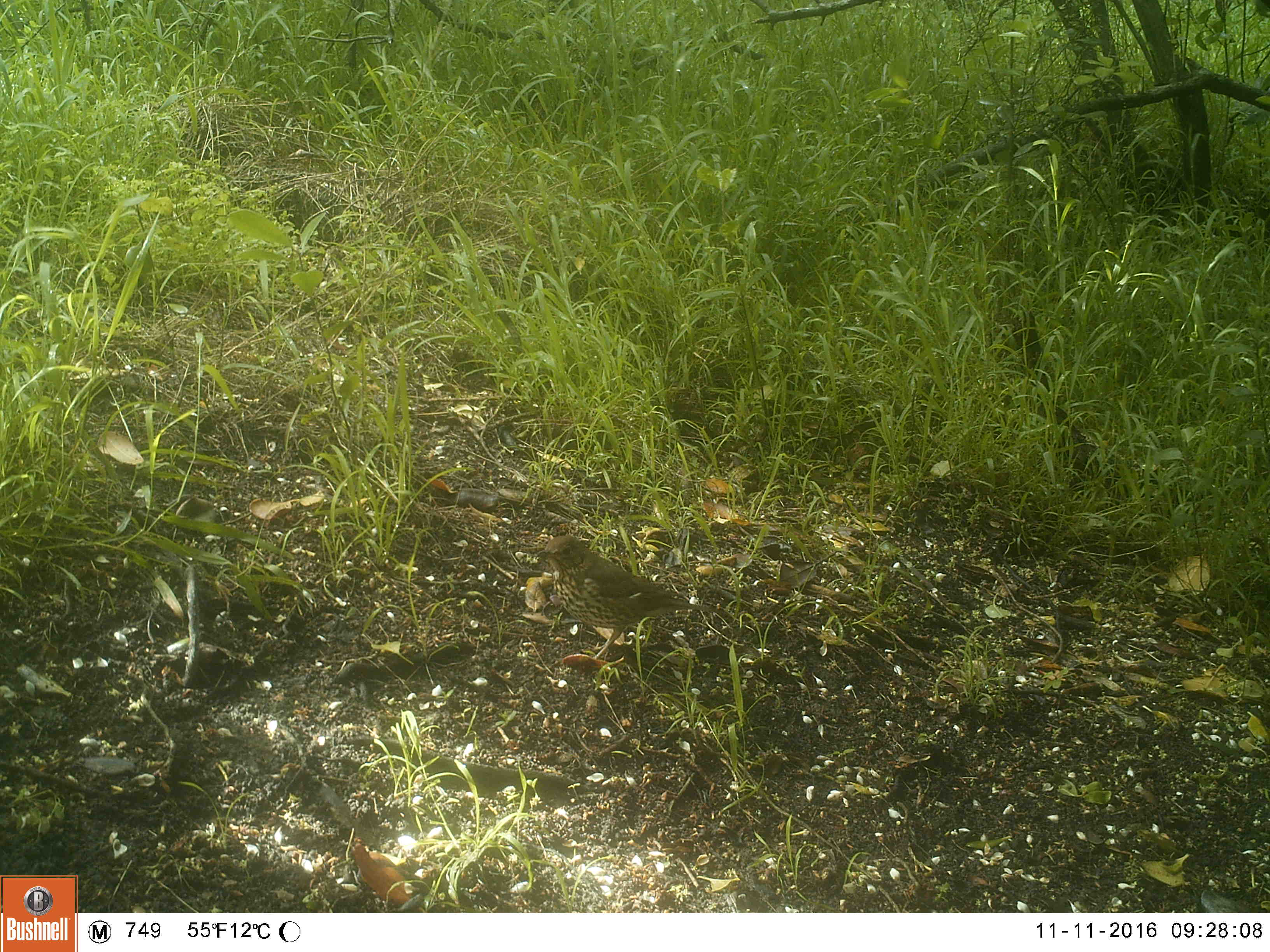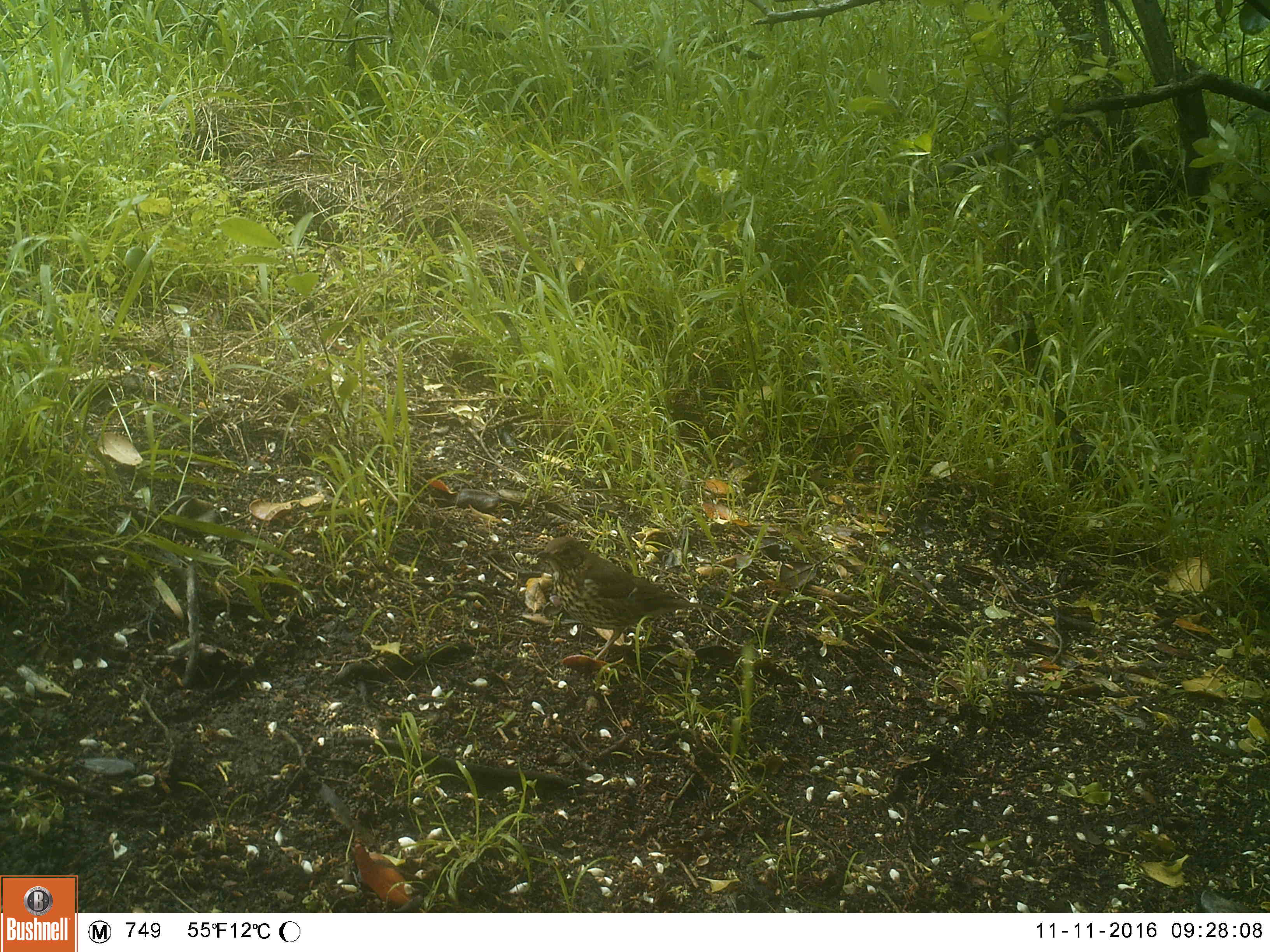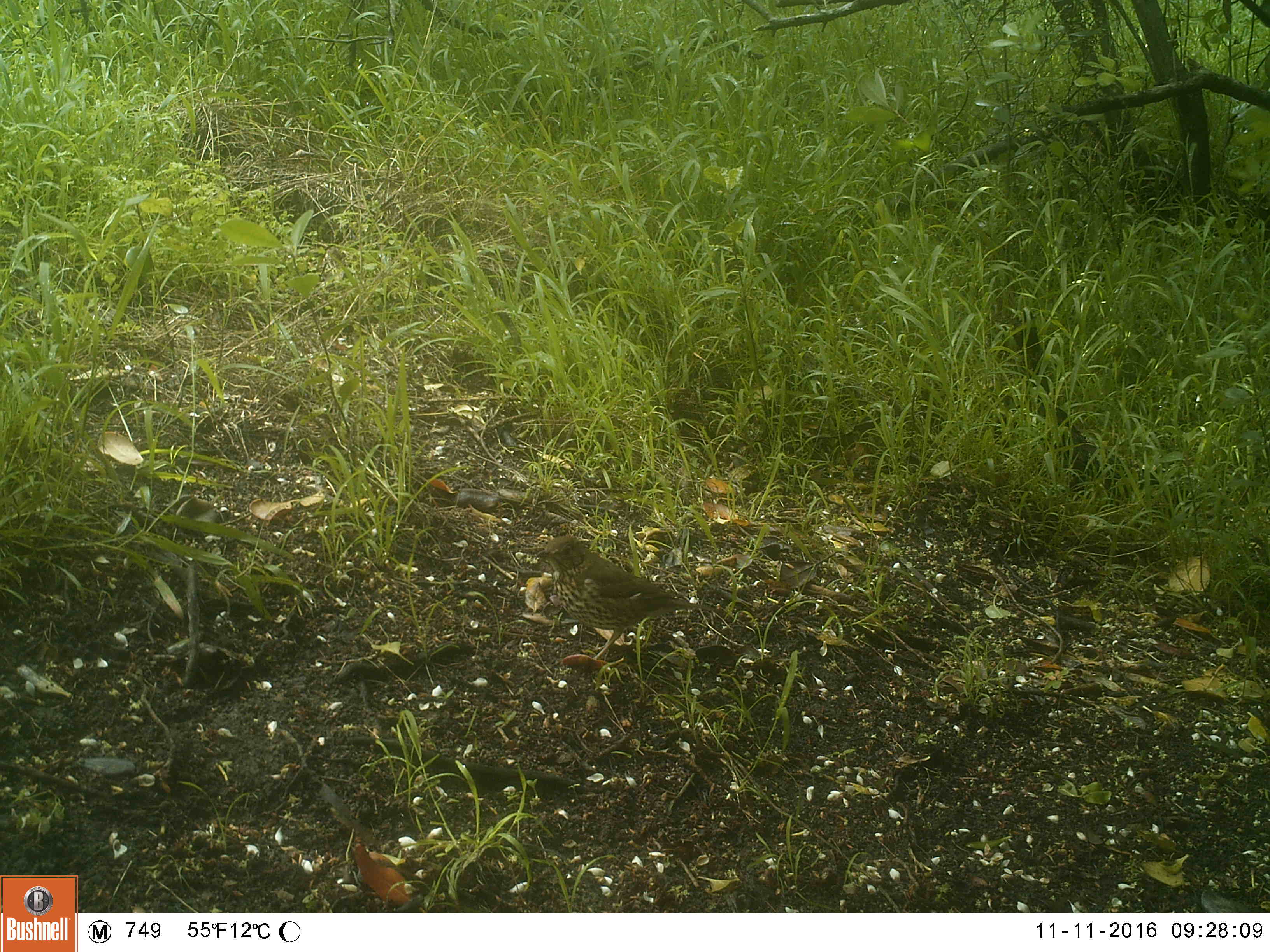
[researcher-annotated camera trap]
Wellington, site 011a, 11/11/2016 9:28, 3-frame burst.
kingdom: Animalia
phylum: Chordata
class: Aves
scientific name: Aves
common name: bird